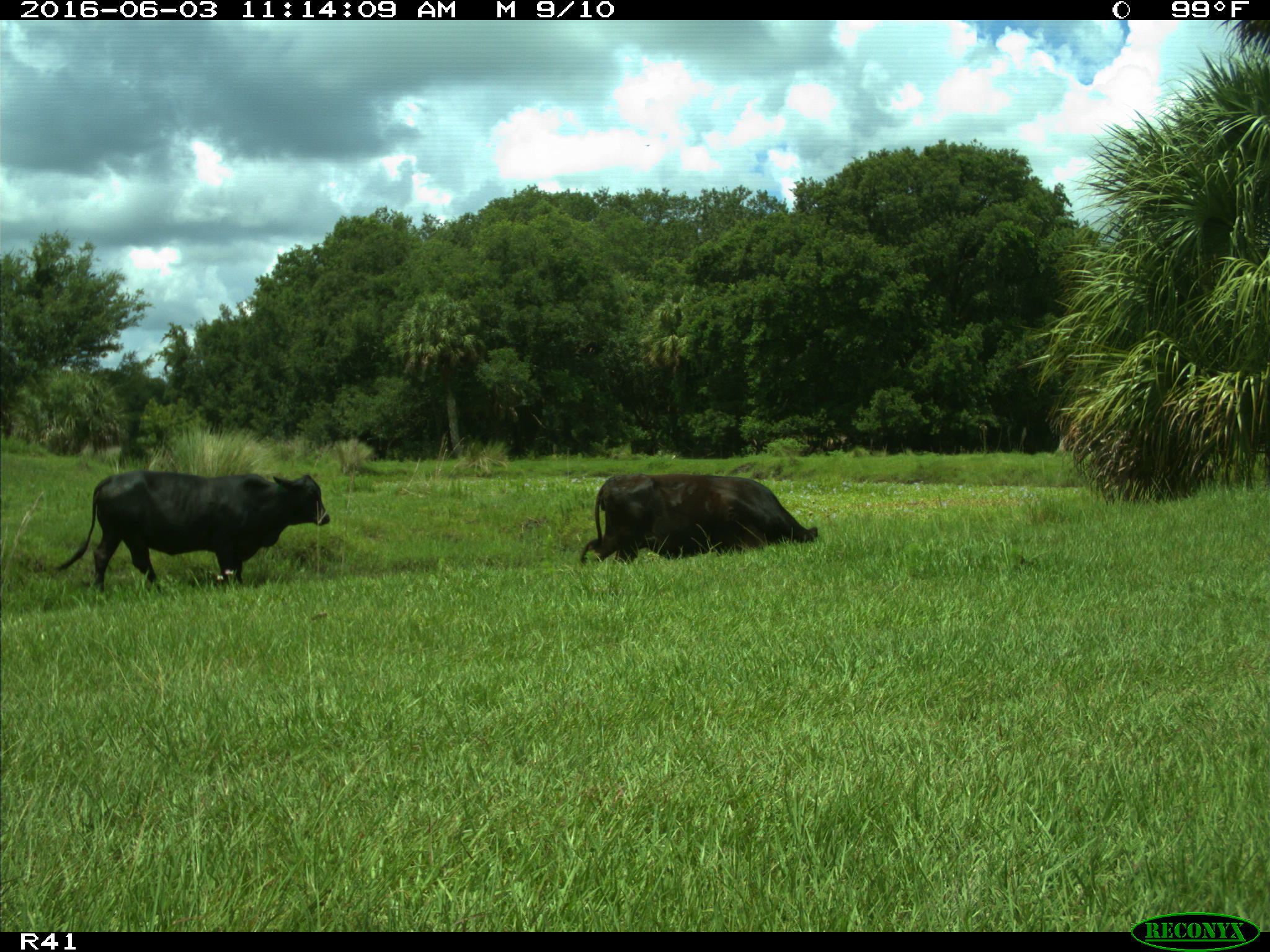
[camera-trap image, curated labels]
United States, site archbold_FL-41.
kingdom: Animalia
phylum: Chordata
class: Mammalia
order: Artiodactyla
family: Bovidae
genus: Bos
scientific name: Bos taurus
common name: domestic cow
Bos taurus (domestic cow).